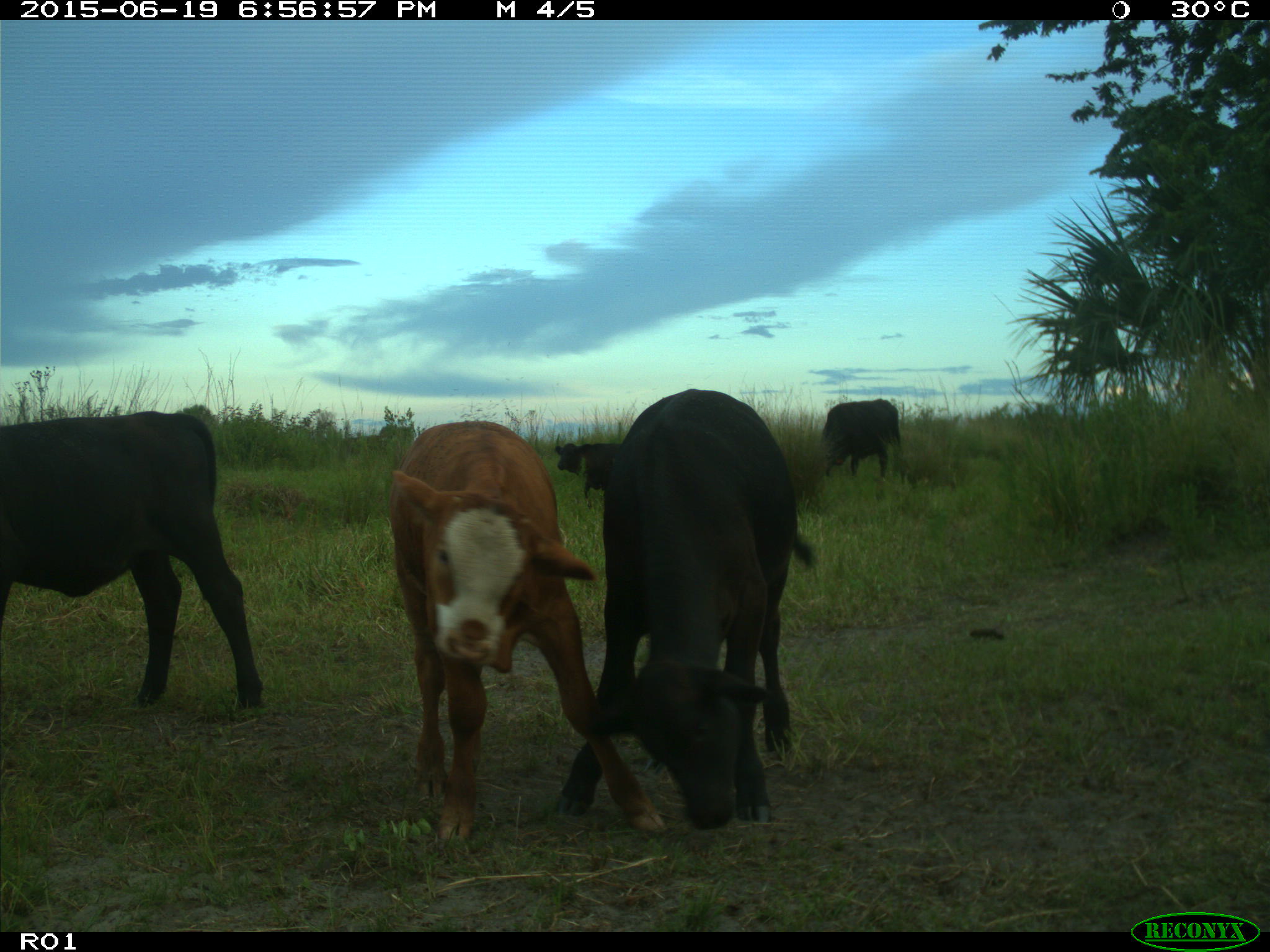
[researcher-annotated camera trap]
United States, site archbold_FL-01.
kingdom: Animalia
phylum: Chordata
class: Mammalia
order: Artiodactyla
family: Bovidae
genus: Bos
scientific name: Bos taurus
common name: domestic cow